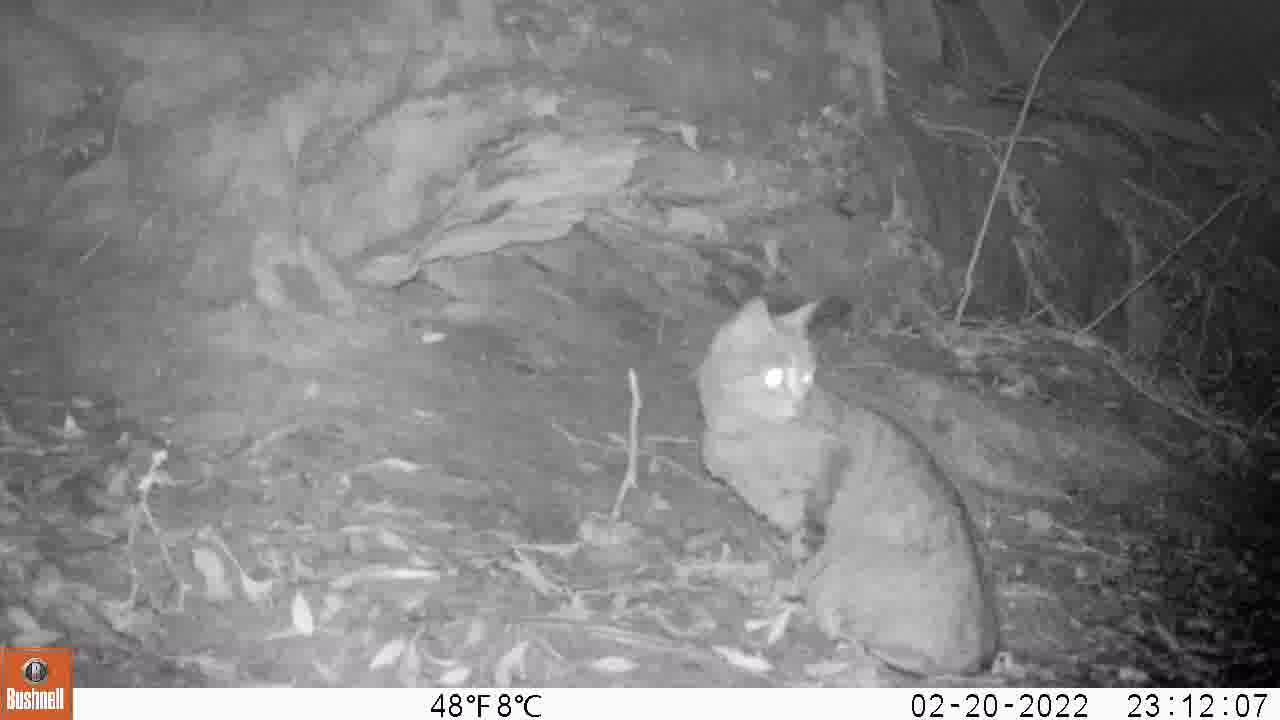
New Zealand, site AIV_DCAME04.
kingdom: Animalia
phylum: Chordata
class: Mammalia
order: Carnivora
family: Felidae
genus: Felis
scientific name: Felis catus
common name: domestic cat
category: cat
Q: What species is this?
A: Cat (domestic cat) (Felis catus).